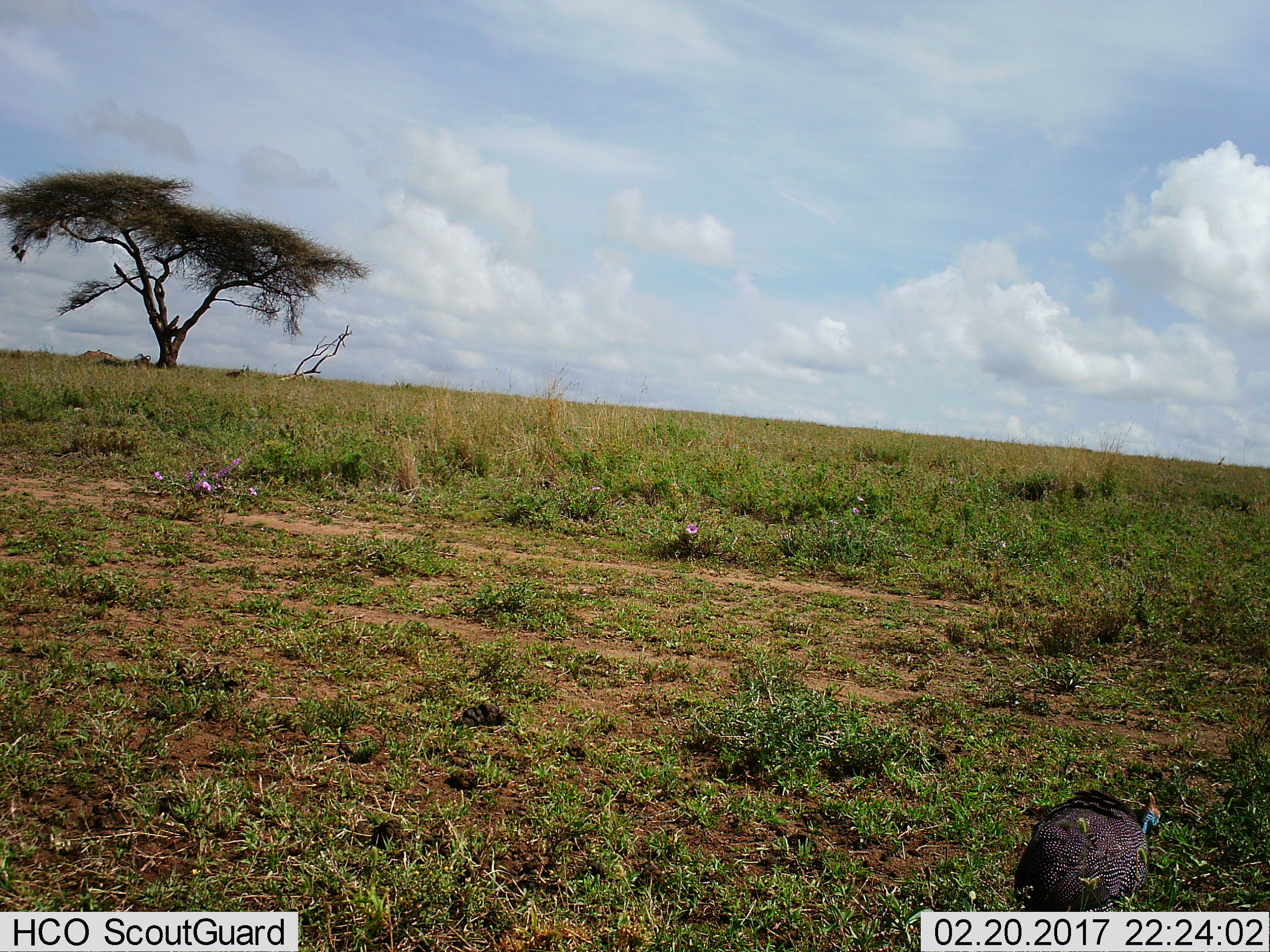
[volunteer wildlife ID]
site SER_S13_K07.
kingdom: Animalia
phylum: Chordata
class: Aves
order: Galliformes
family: Numididae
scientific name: Numididae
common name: guineafowl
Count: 1.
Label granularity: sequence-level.